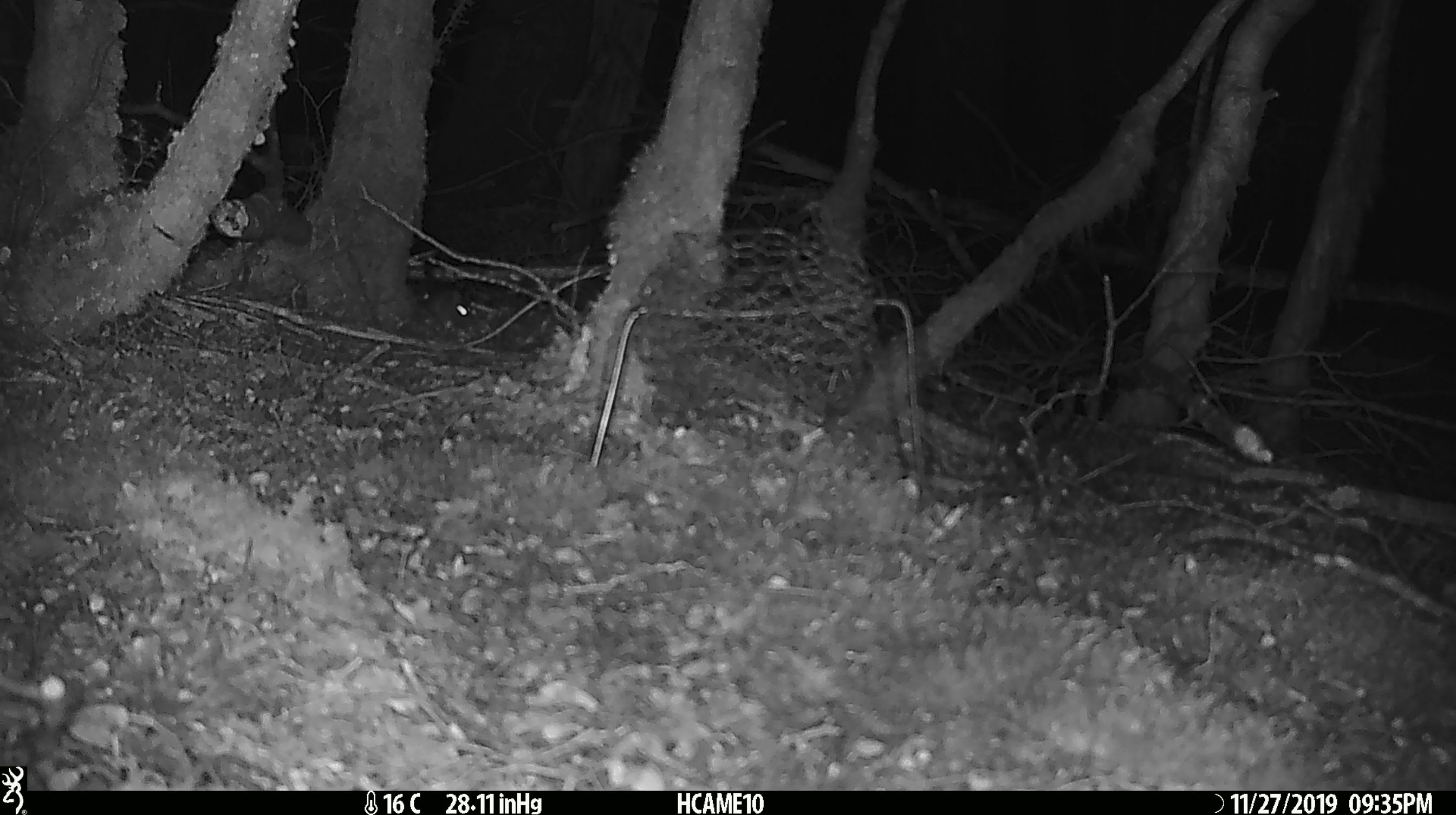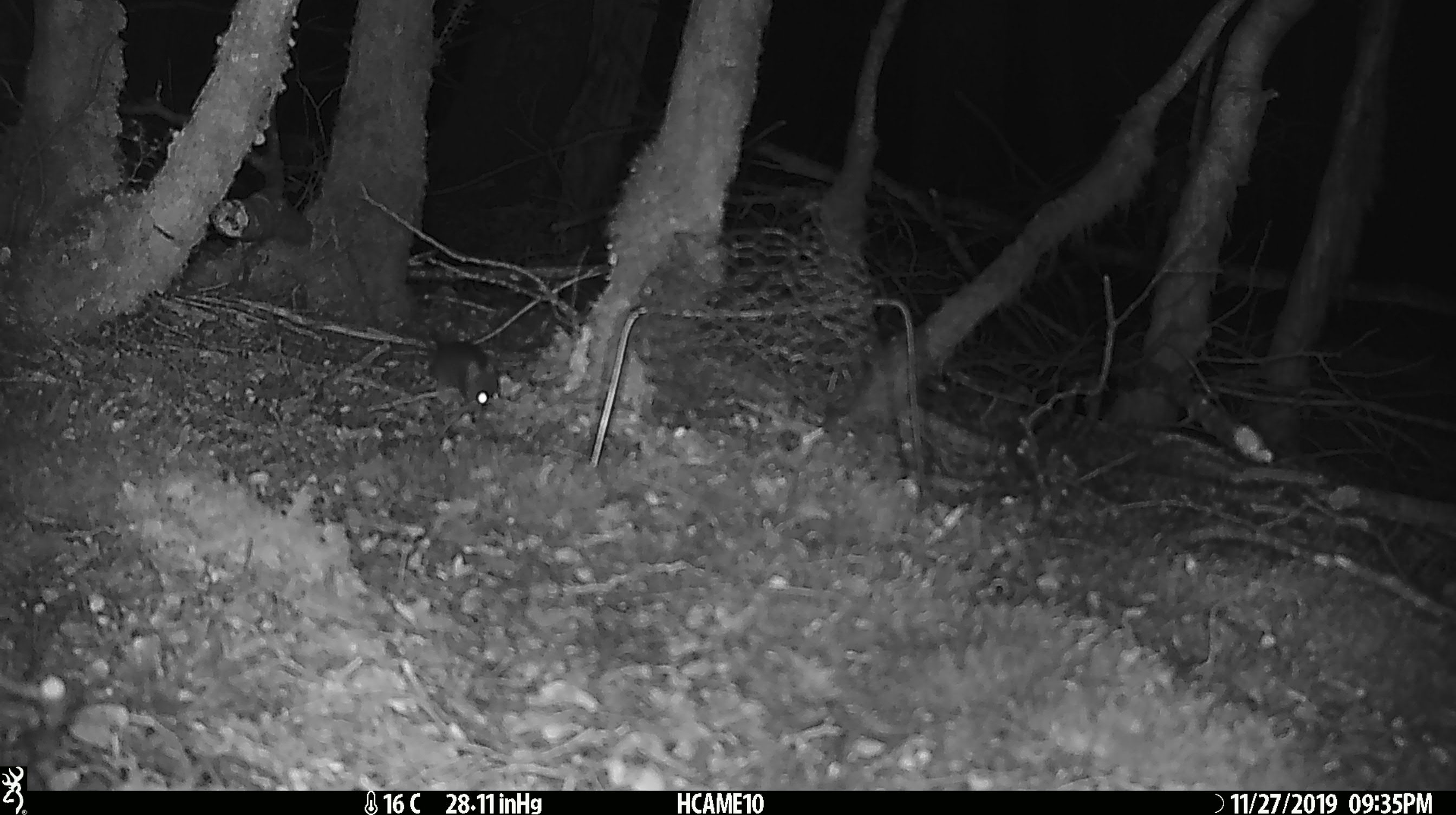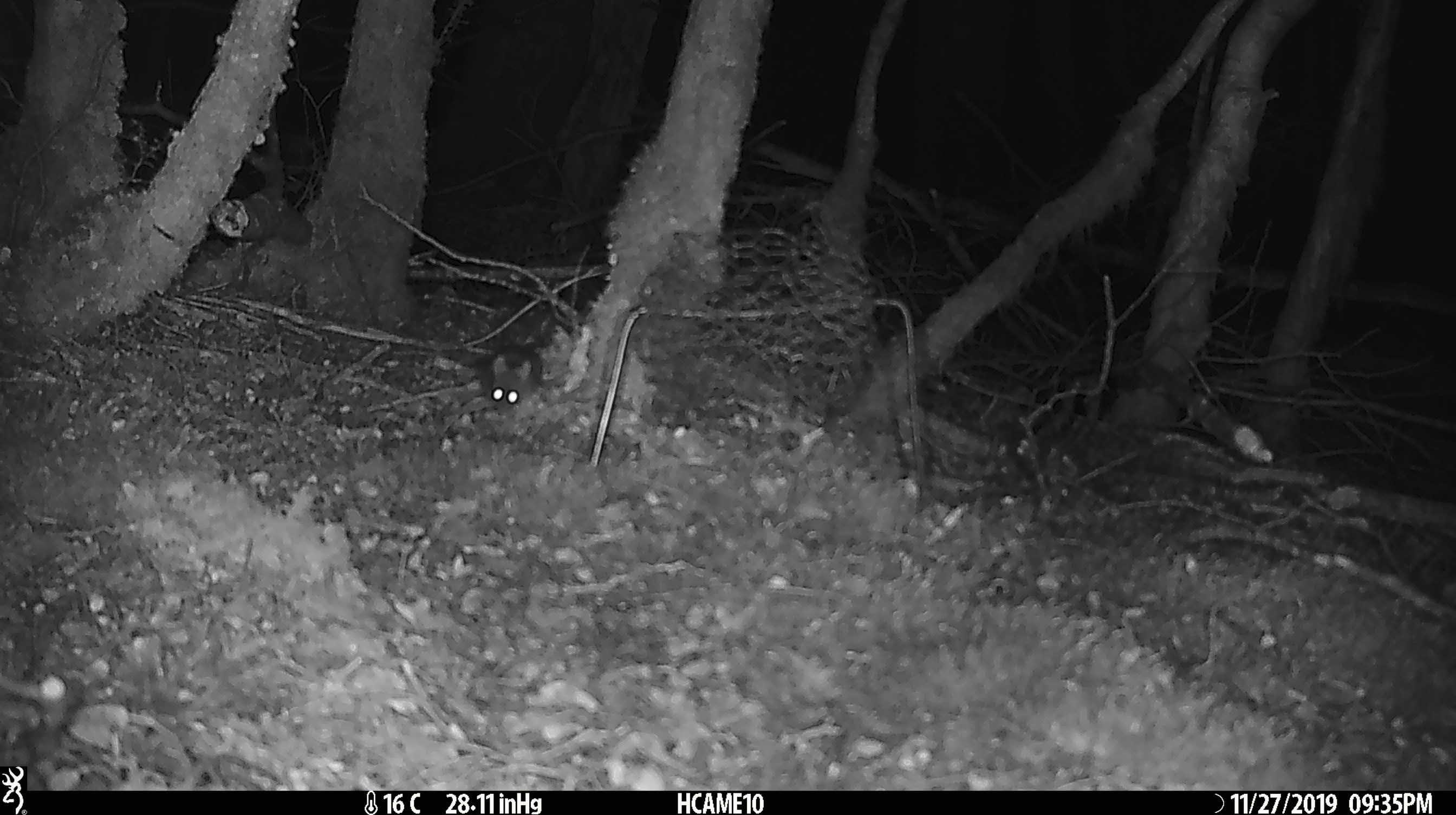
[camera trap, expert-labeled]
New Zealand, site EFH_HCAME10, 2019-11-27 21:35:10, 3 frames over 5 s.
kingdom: Animalia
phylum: Chordata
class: Mammalia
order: Rodentia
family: Muridae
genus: Mus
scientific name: Mus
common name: mouse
Mouse (Mus).